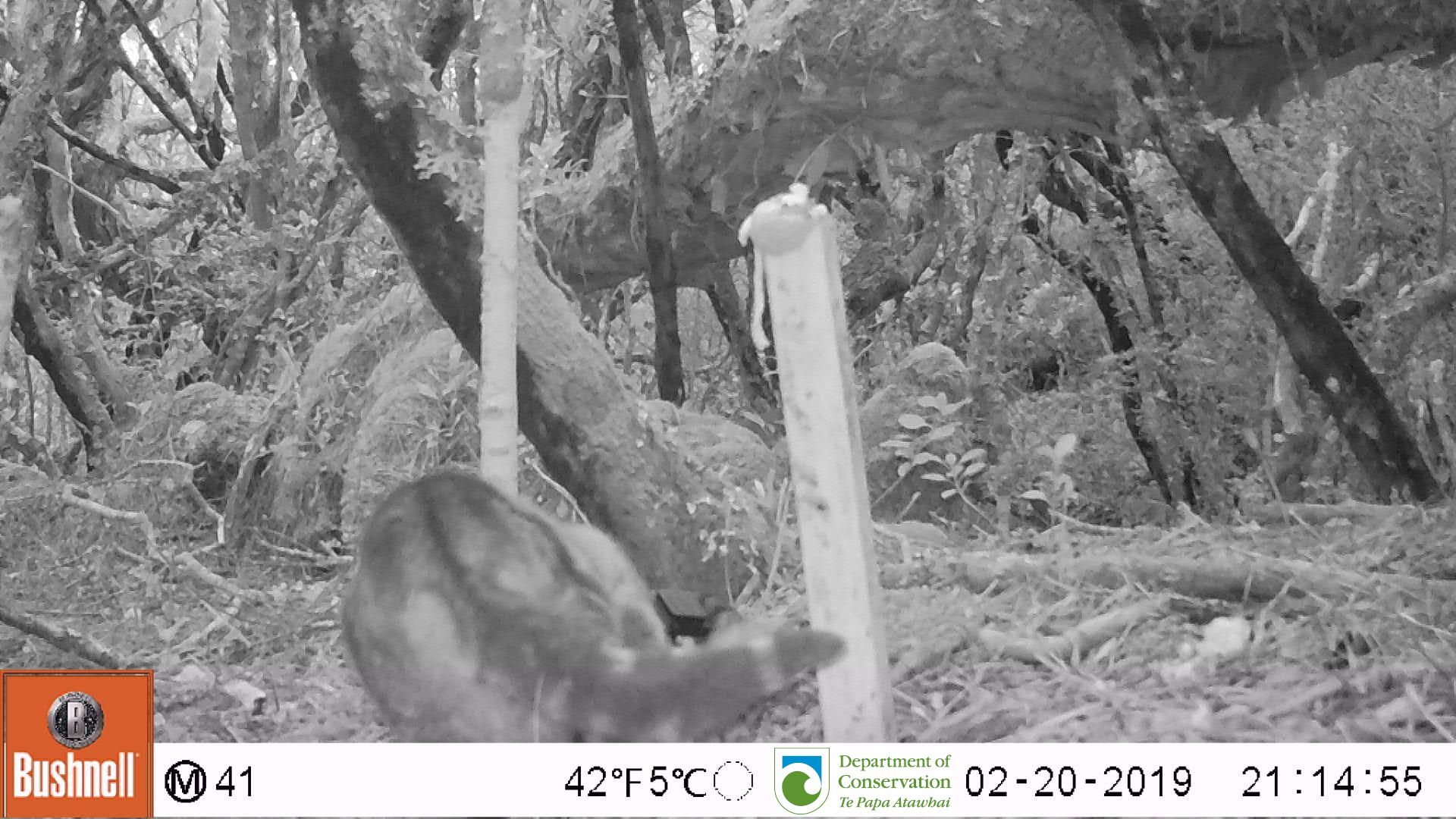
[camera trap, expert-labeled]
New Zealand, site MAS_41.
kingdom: Animalia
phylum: Chordata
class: Mammalia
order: Carnivora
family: Felidae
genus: Felis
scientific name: Felis catus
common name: domestic cat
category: cat